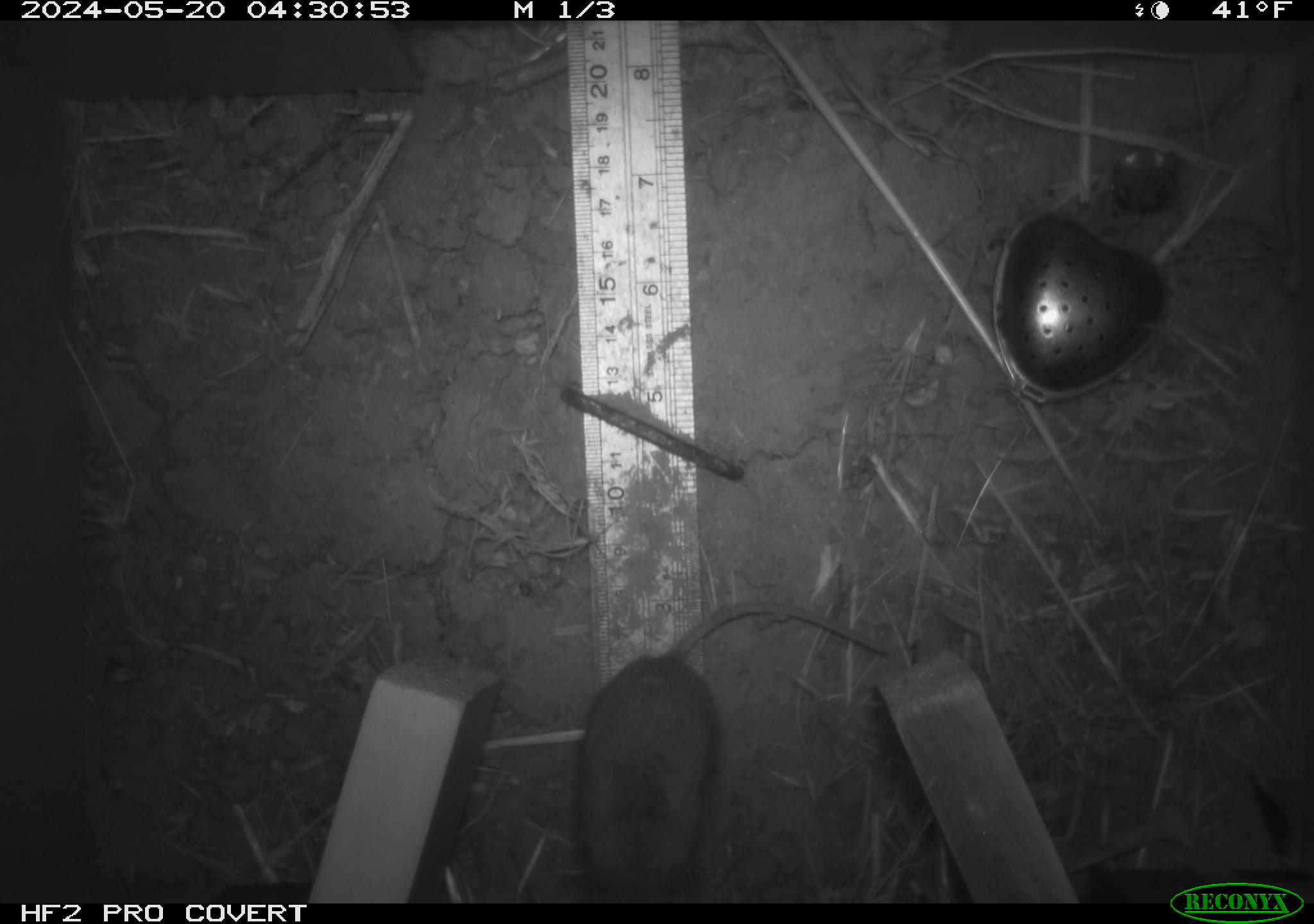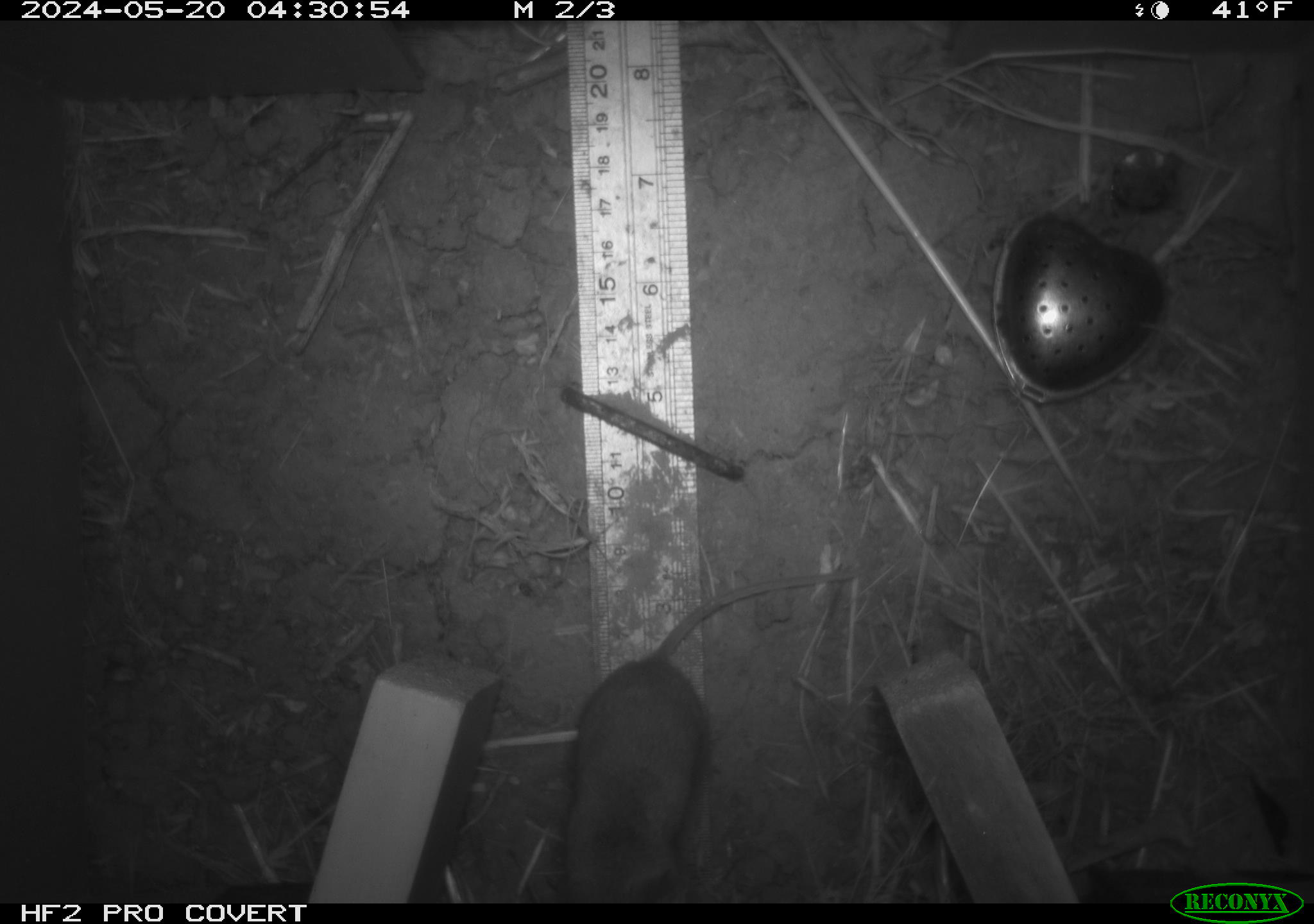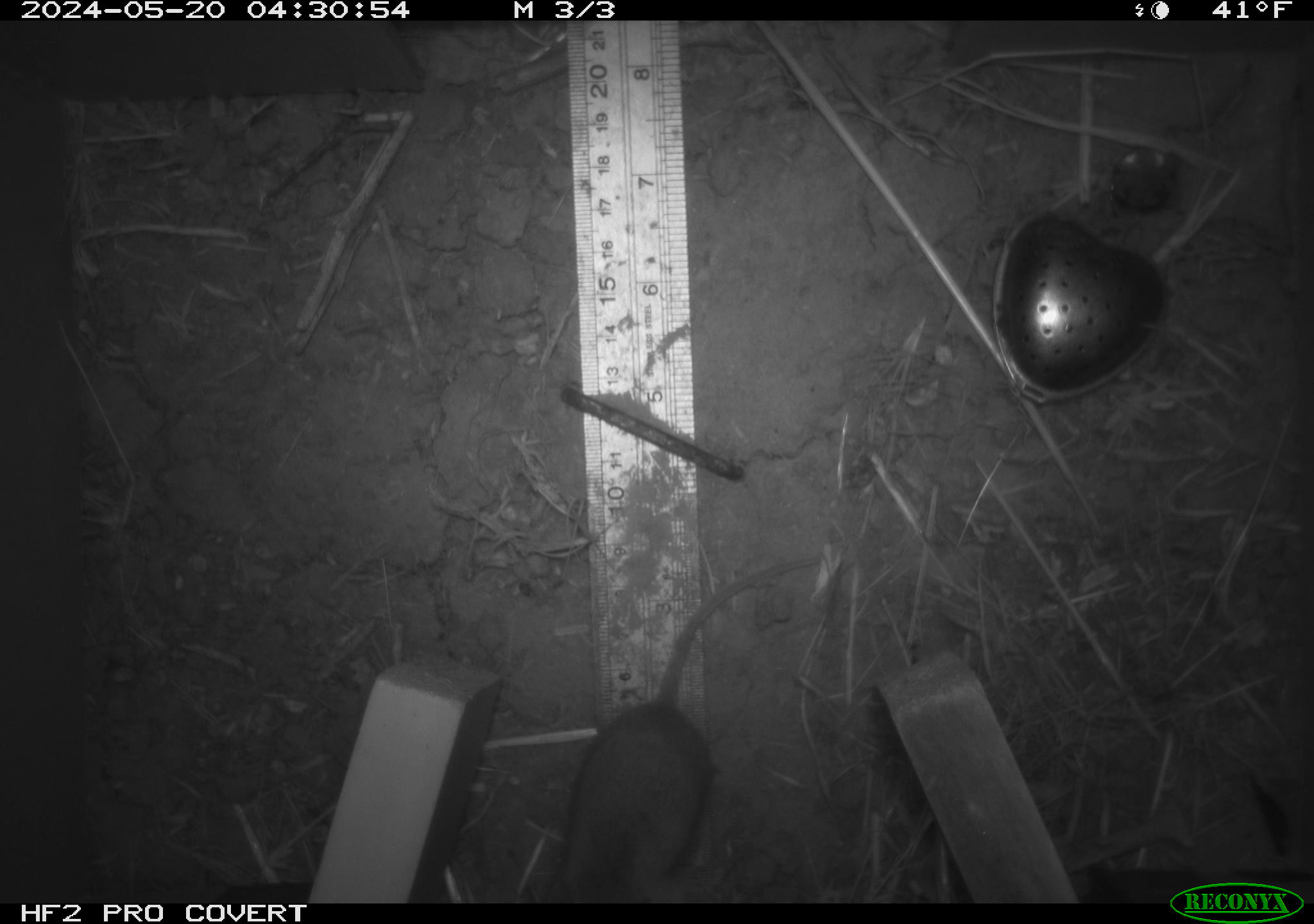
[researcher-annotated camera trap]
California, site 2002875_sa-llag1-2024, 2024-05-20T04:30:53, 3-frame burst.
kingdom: Animalia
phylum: Chordata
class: Mammalia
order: Rodentia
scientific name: Rodentia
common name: rodent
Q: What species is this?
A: Rodent (Rodentia).